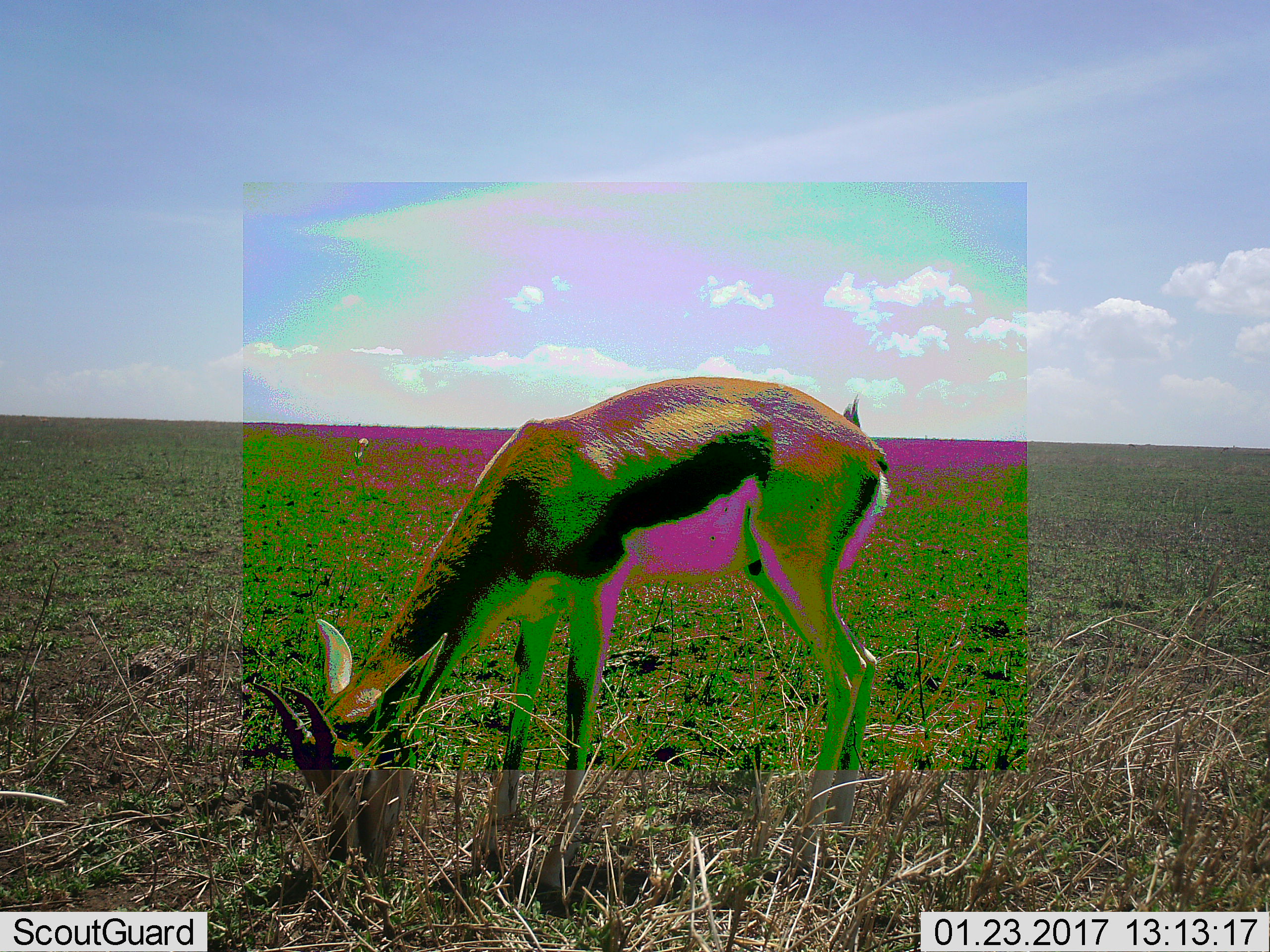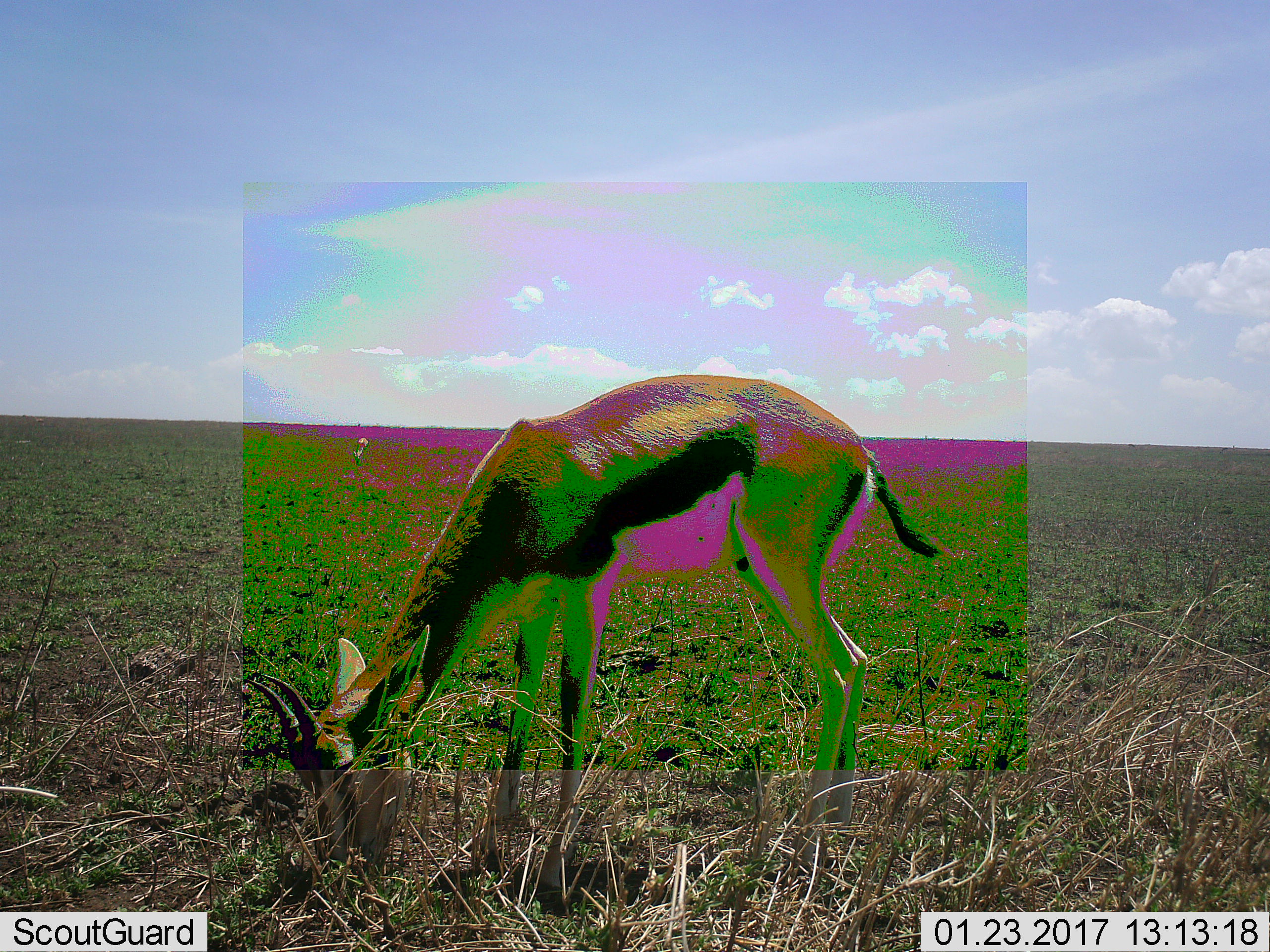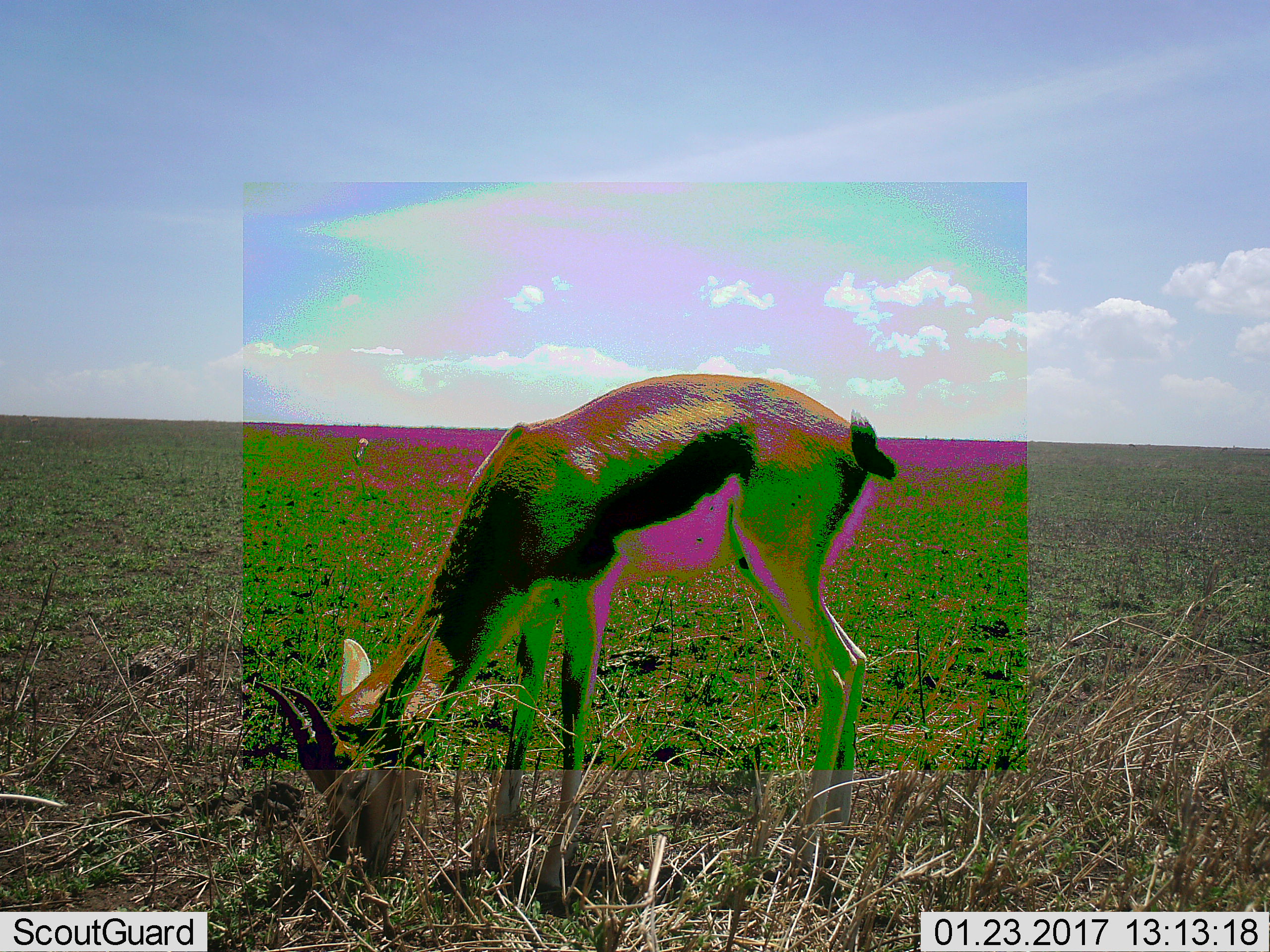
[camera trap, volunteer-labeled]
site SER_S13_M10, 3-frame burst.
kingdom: Animalia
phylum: Chordata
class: Mammalia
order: Artiodactyla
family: Bovidae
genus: Eudorcas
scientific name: Eudorcas thomsonii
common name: thomson's gazelle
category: gazellethomsons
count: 1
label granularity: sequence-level